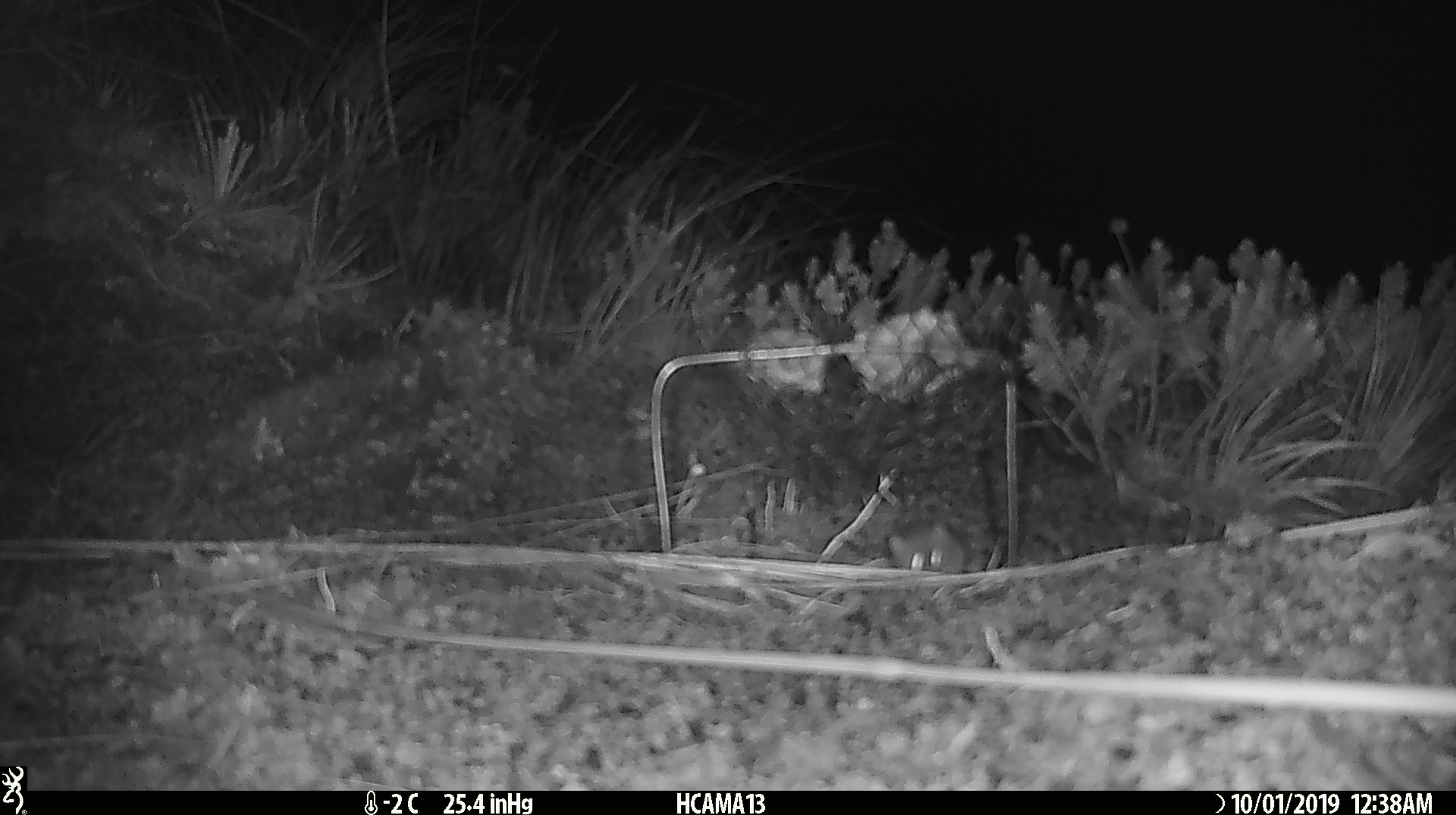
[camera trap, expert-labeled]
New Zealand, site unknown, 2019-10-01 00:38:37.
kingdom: Animalia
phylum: Chordata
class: Mammalia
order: Rodentia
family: Muridae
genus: Mus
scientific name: Mus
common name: mouse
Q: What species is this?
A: Mouse (Mus).